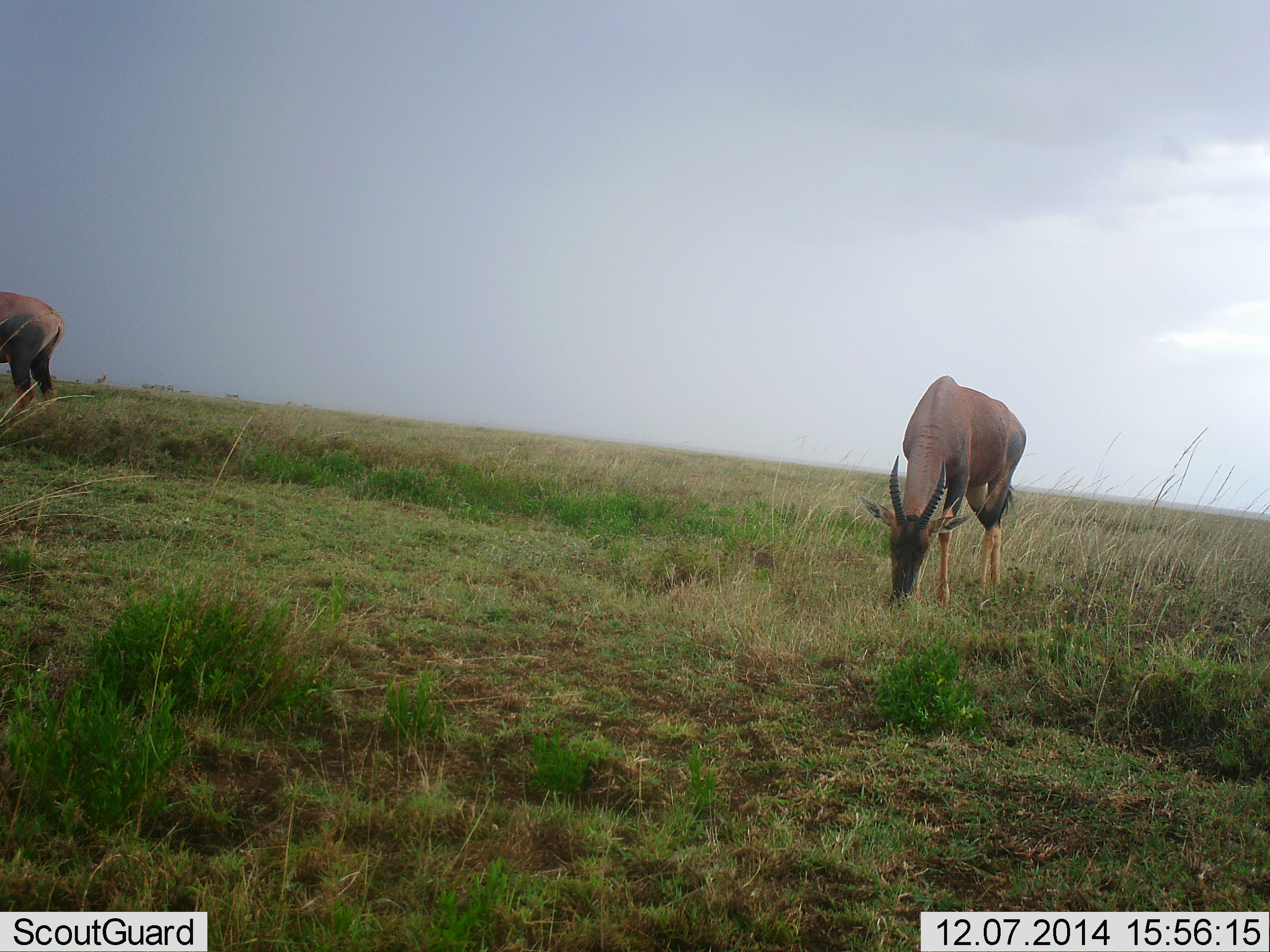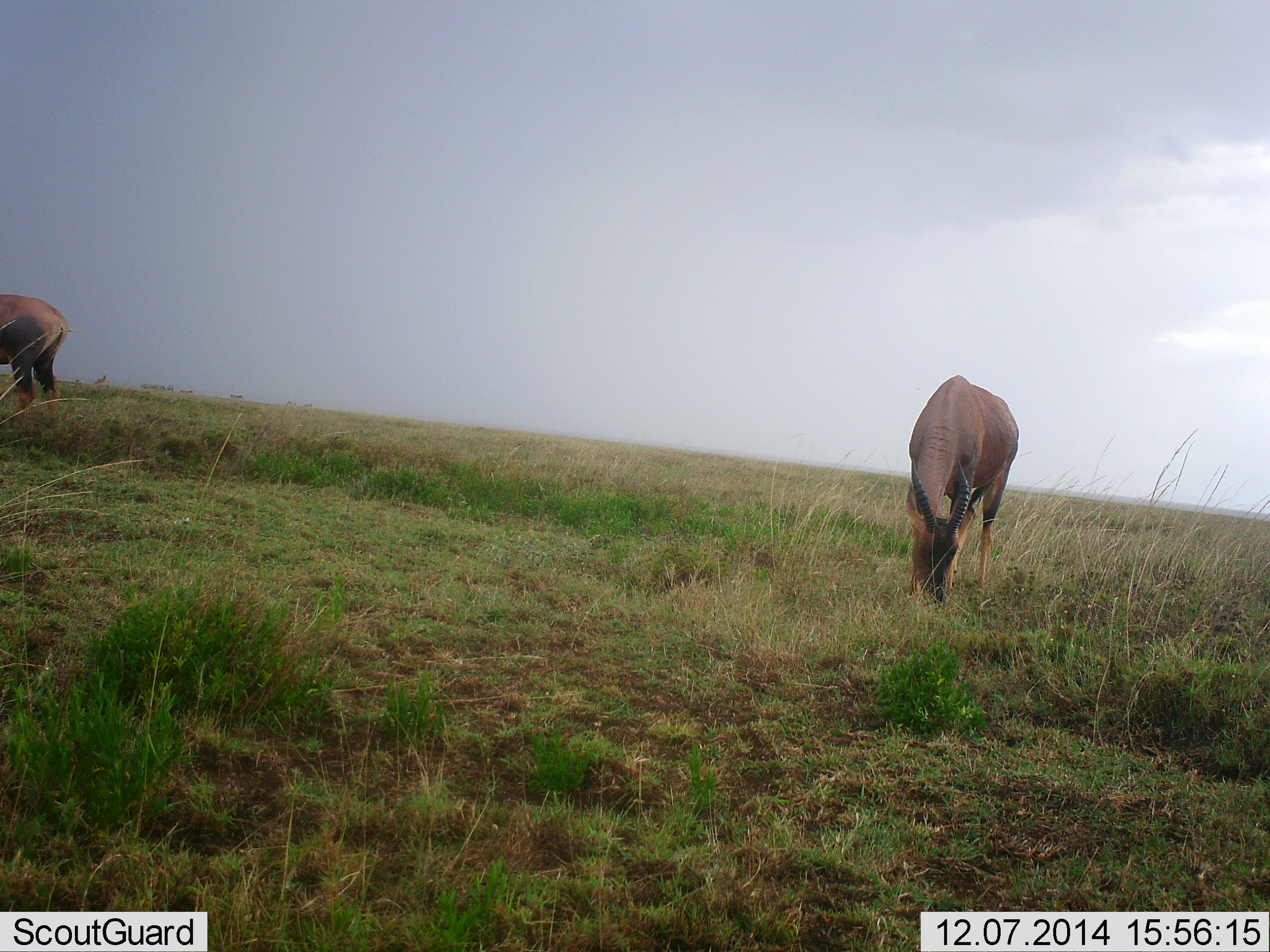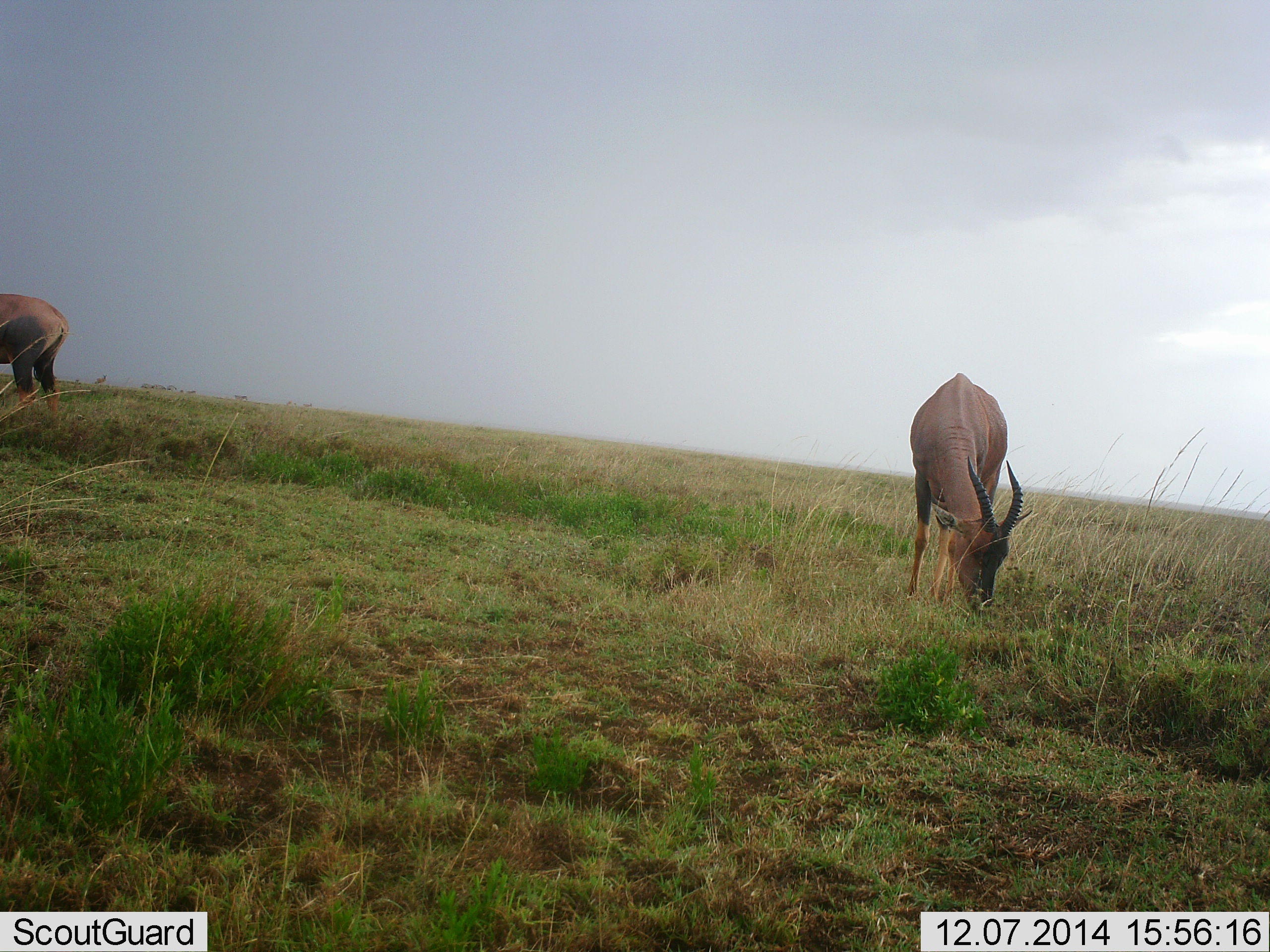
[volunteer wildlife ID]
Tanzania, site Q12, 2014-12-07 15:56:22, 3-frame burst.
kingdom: Animalia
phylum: Chordata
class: Mammalia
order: Artiodactyla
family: Bovidae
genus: Damaliscus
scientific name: Damaliscus lunatus jimela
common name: topi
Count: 2.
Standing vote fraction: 20%.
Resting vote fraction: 0%.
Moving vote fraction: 0%.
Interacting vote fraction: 0%.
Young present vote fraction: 0%.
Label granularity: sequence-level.